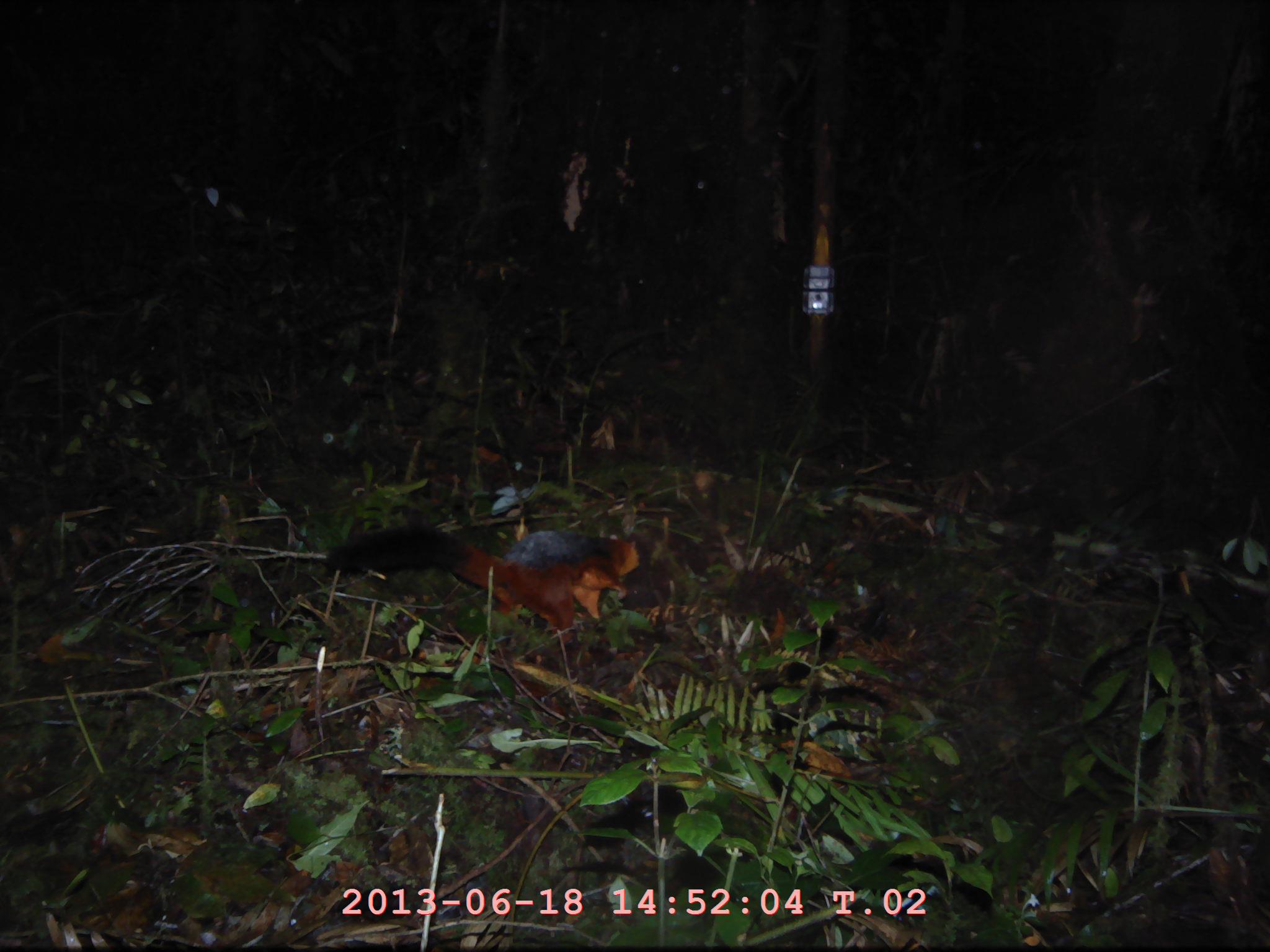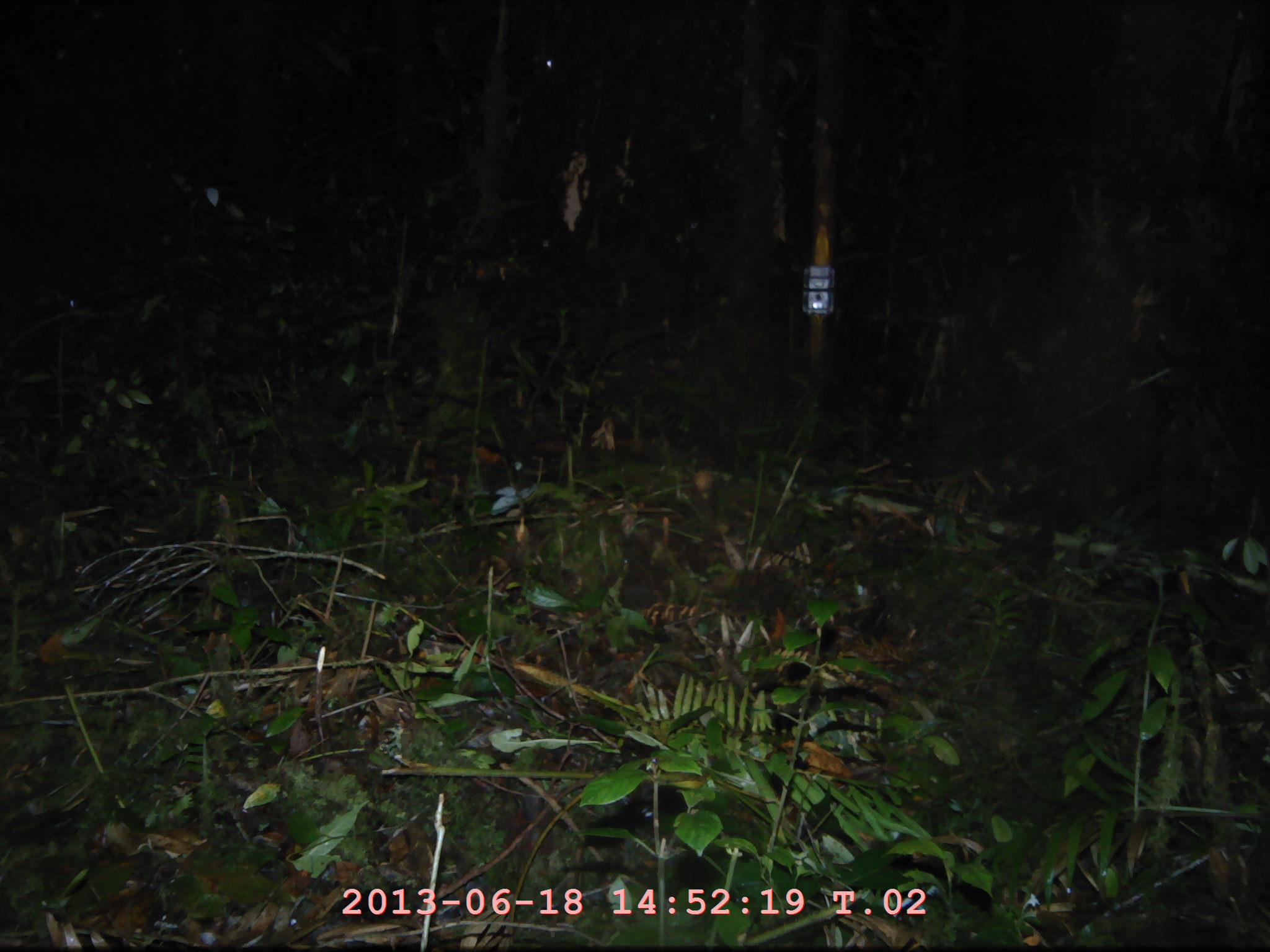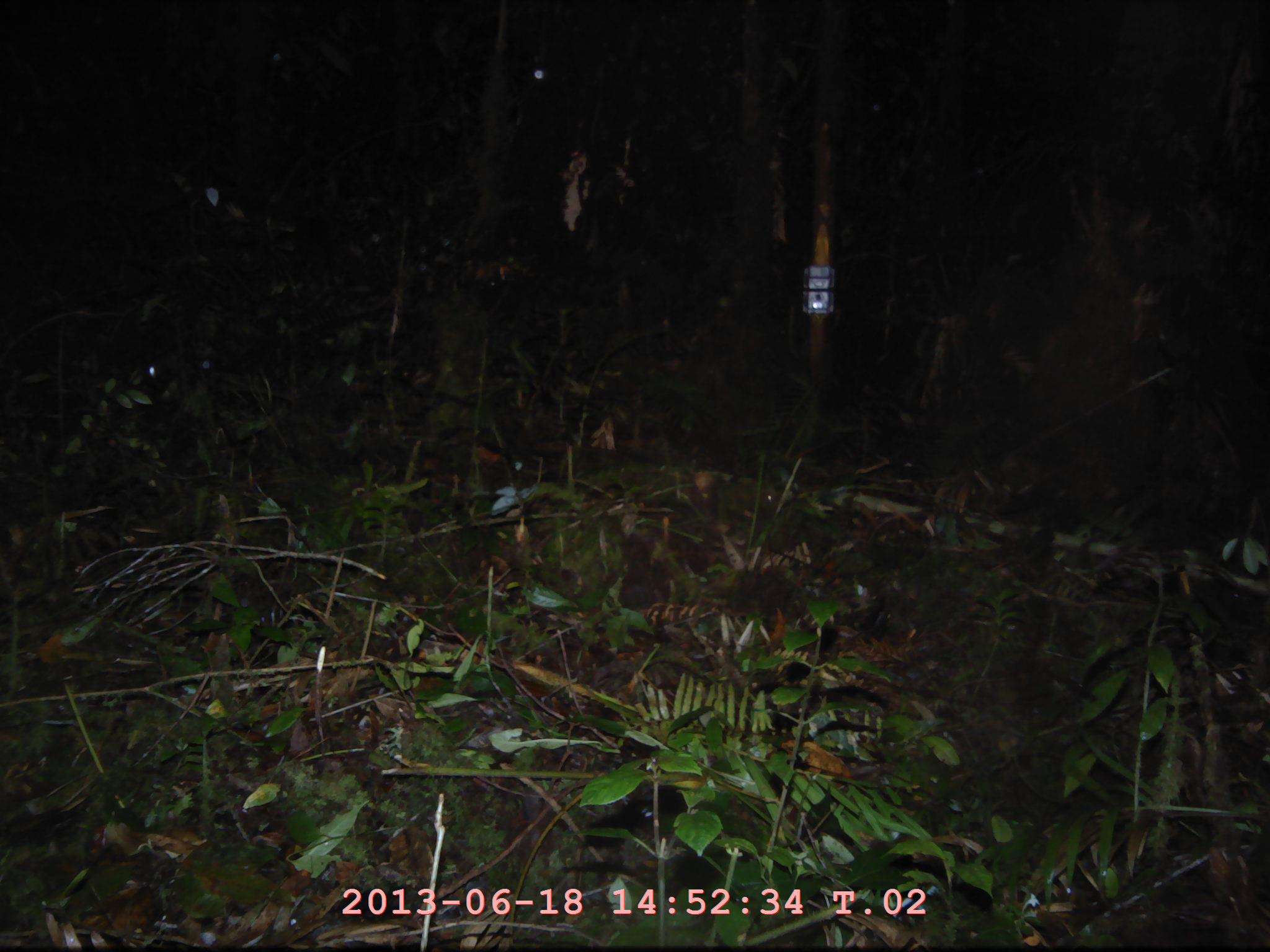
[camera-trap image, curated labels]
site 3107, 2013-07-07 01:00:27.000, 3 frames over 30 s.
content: unidentified animal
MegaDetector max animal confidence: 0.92